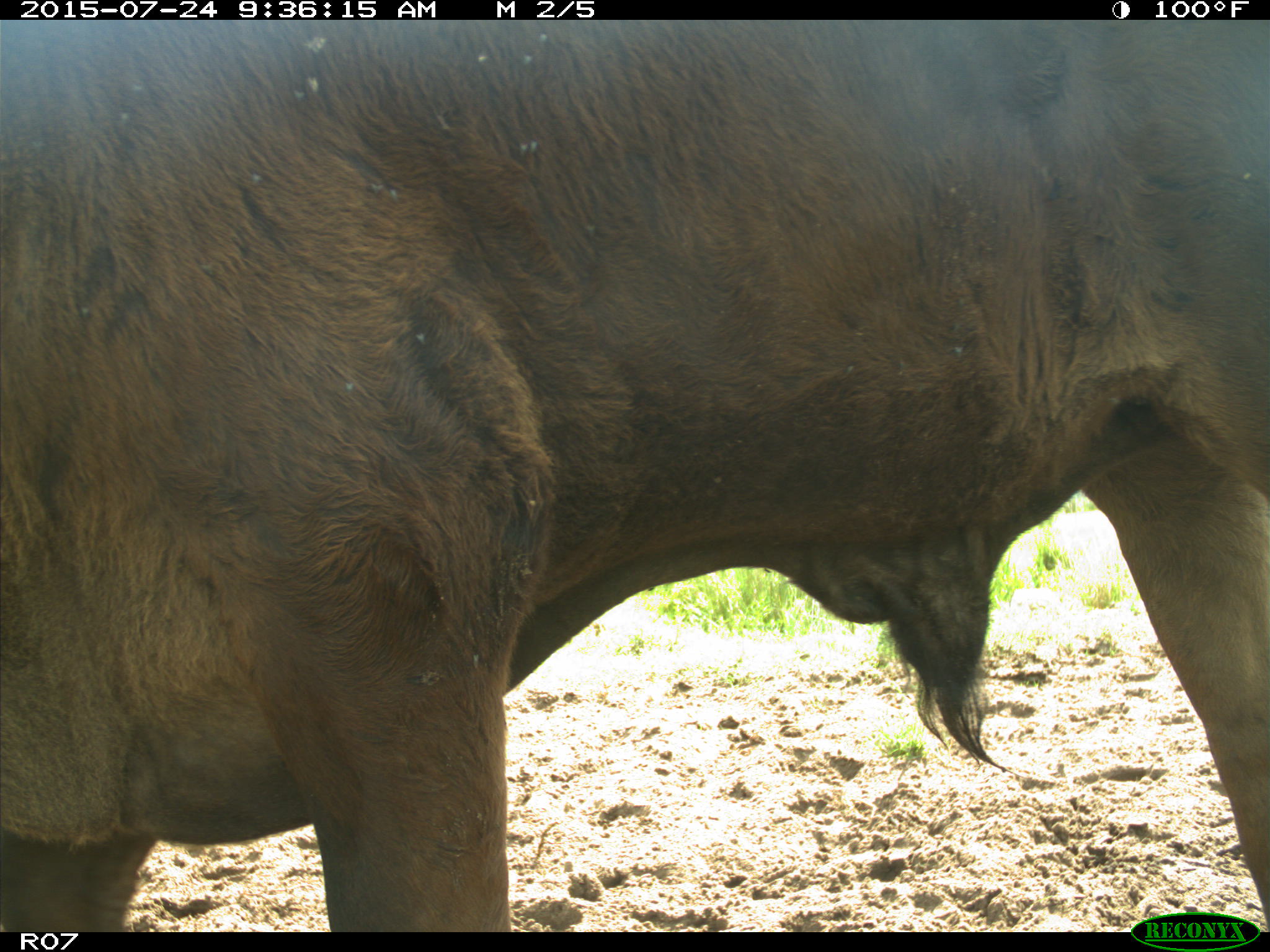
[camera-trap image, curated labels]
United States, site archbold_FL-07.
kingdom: Animalia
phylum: Chordata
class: Mammalia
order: Artiodactyla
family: Bovidae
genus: Bos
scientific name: Bos taurus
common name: domestic cow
Bos taurus (domestic cow).